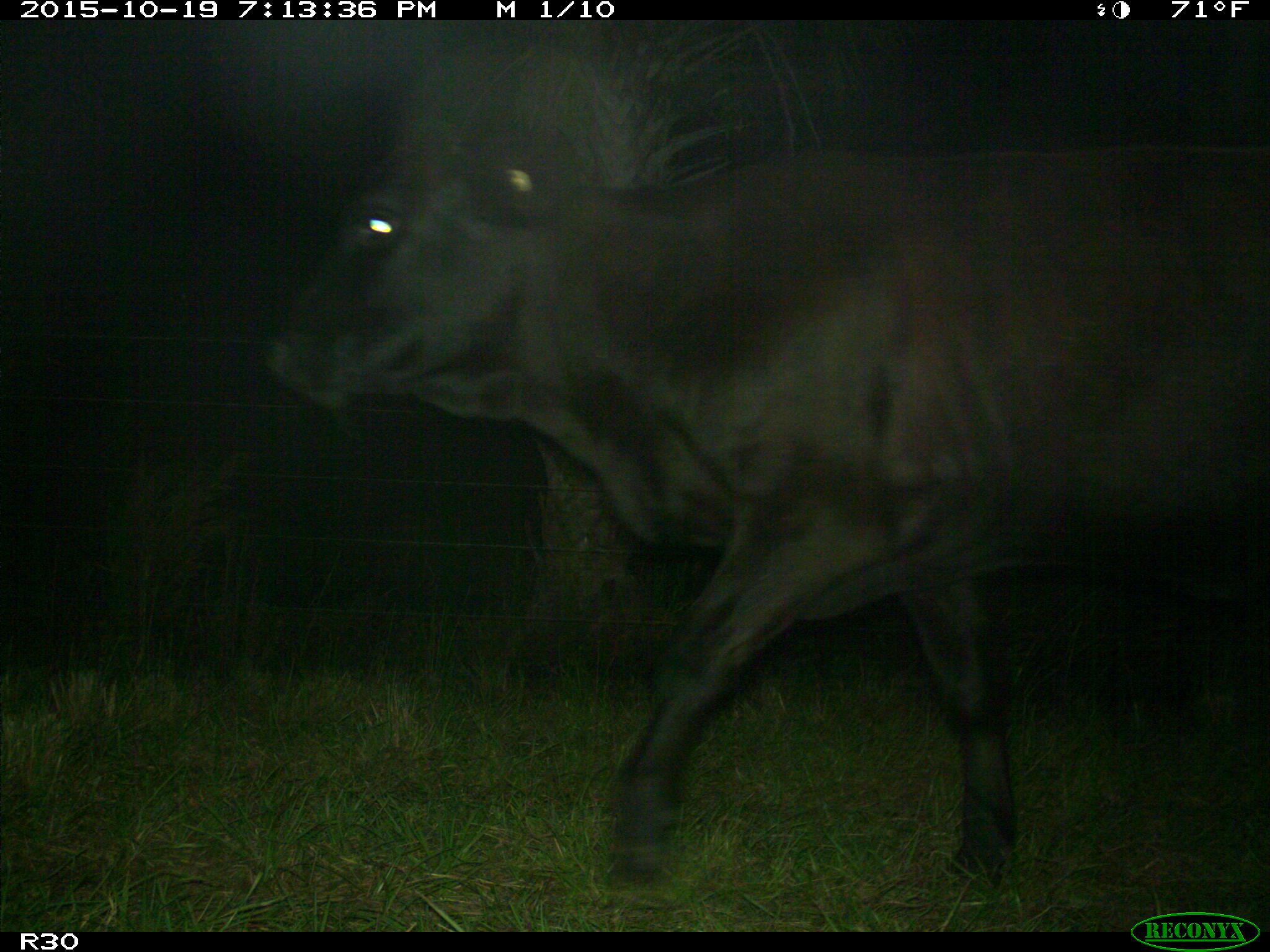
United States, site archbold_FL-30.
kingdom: Animalia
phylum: Chordata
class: Mammalia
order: Artiodactyla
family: Bovidae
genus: Bos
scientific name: Bos taurus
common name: domestic cow